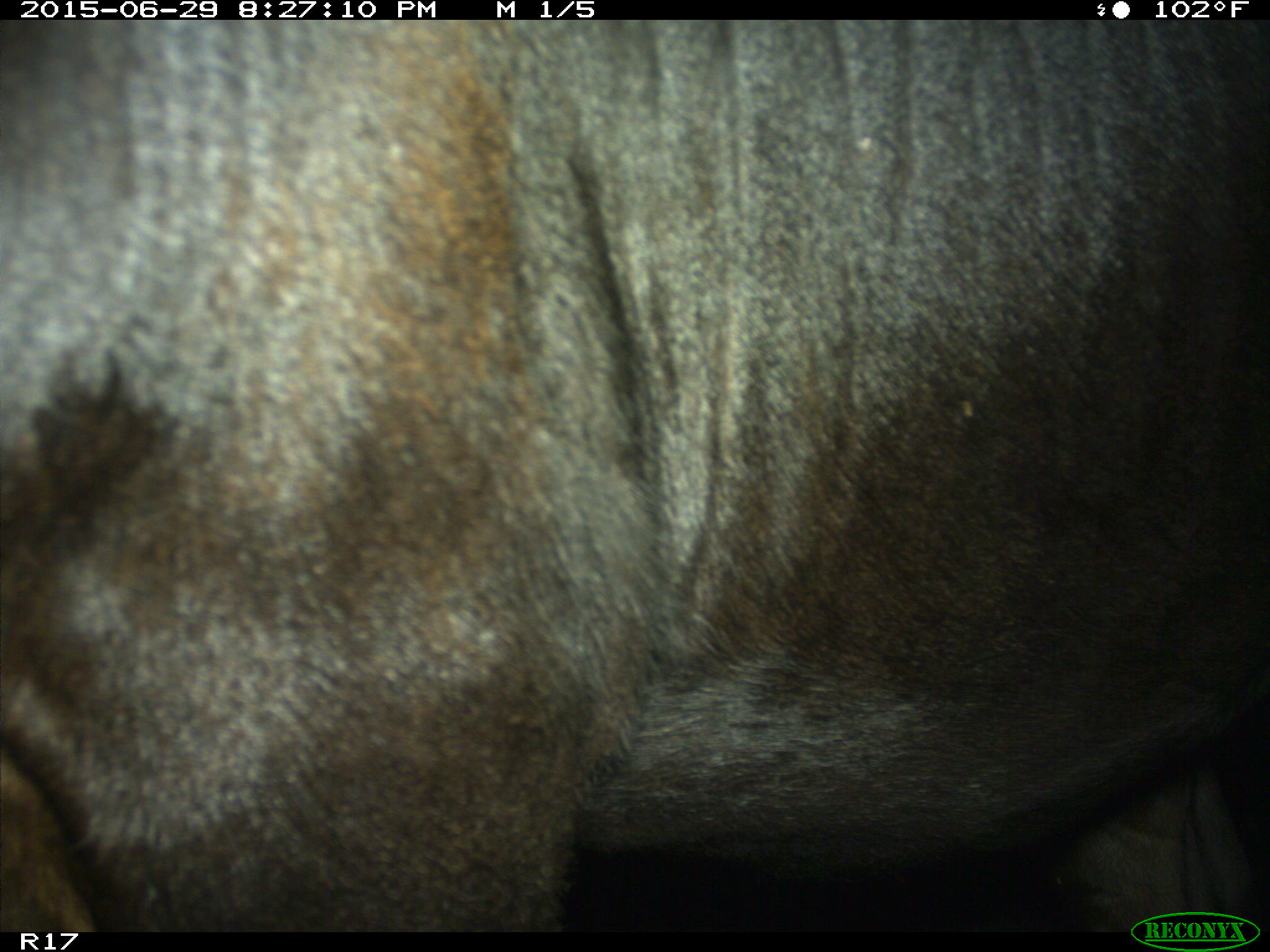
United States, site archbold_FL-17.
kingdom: Animalia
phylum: Chordata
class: Mammalia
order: Artiodactyla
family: Bovidae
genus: Bos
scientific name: Bos taurus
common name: domestic cow